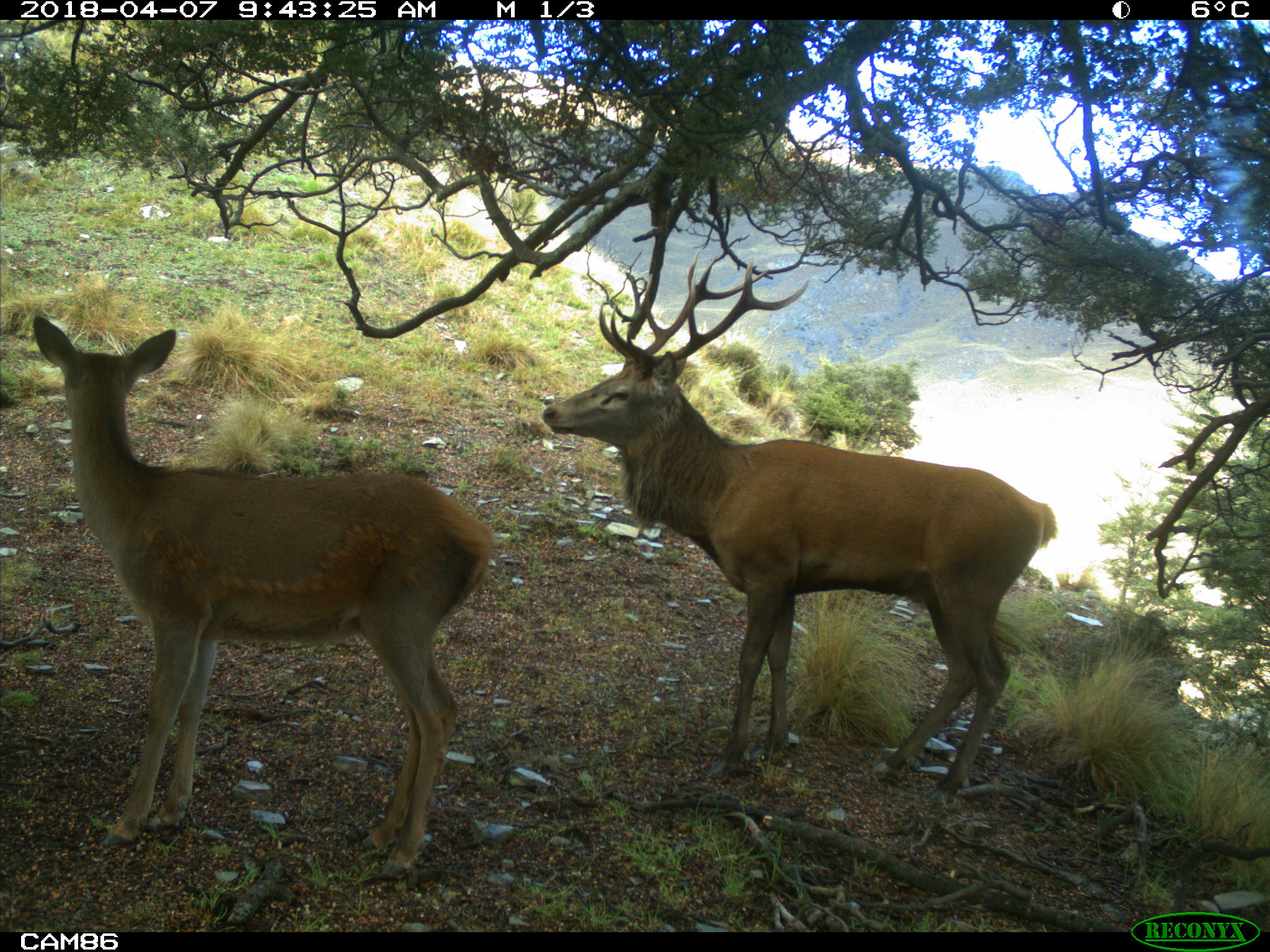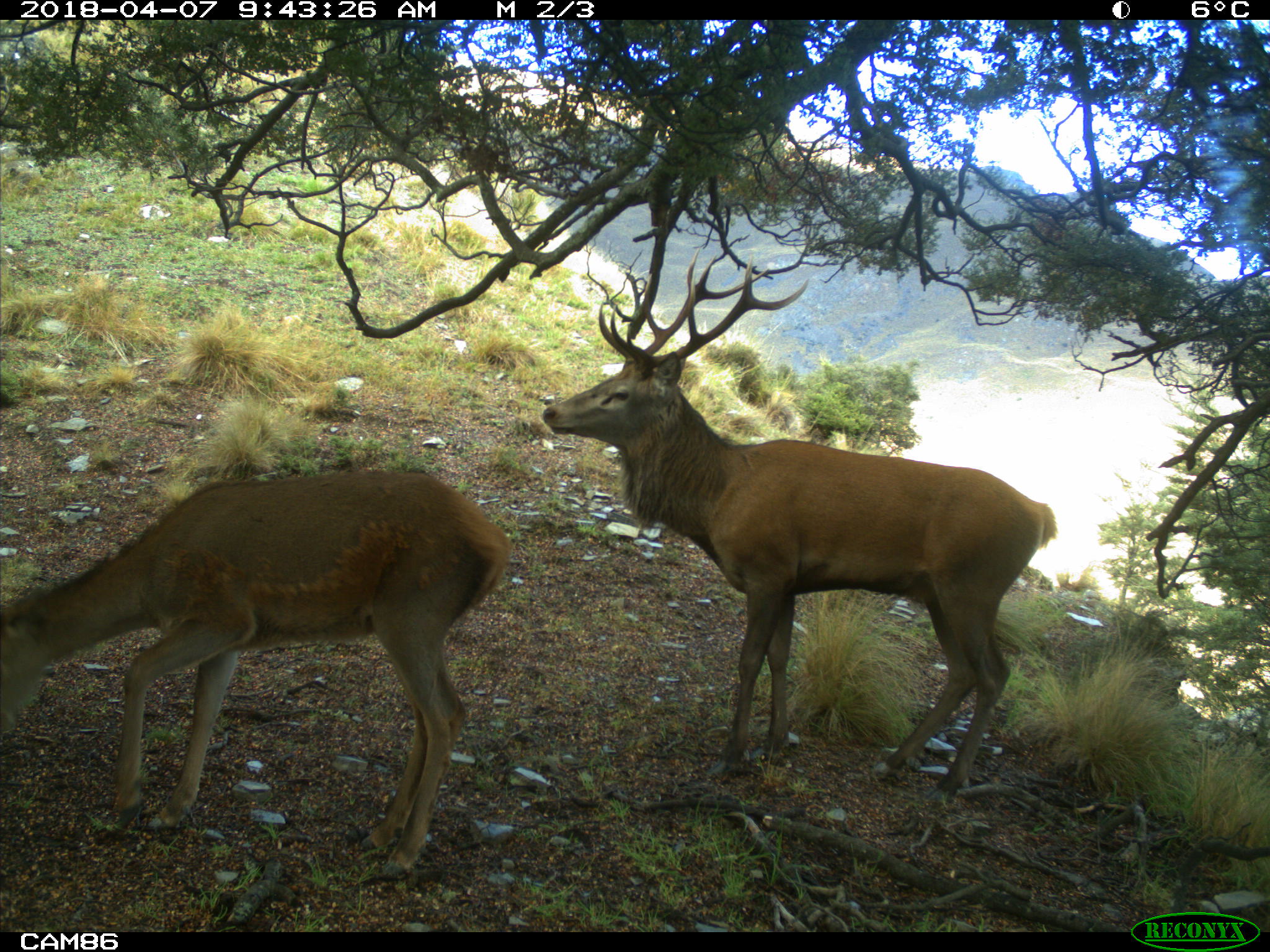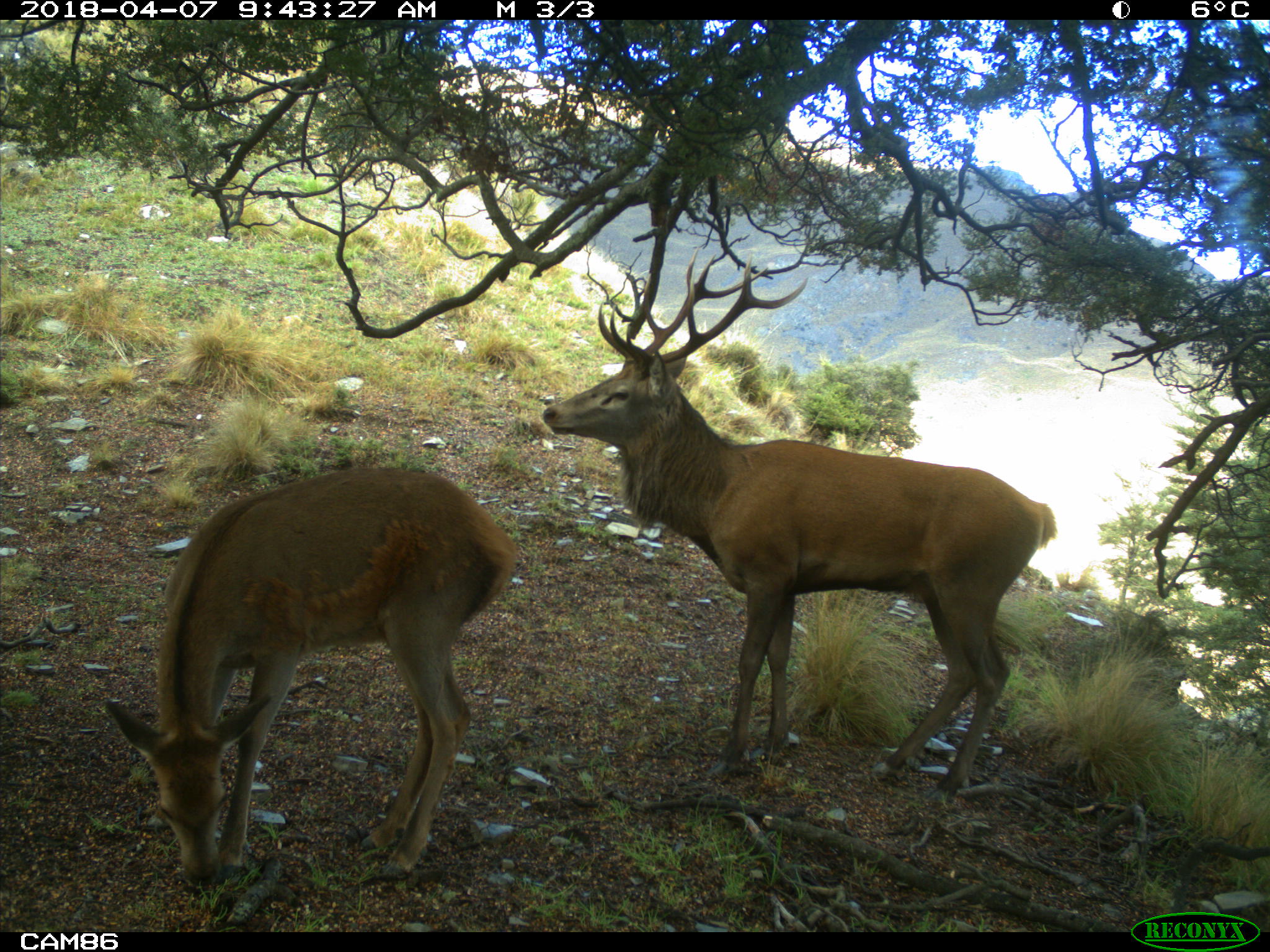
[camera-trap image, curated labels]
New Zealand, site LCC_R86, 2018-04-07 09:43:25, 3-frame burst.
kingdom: Animalia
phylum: Chordata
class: Mammalia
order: Artiodactyla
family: Cervidae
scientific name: Cervidae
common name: deer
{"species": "deer (Cervidae)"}